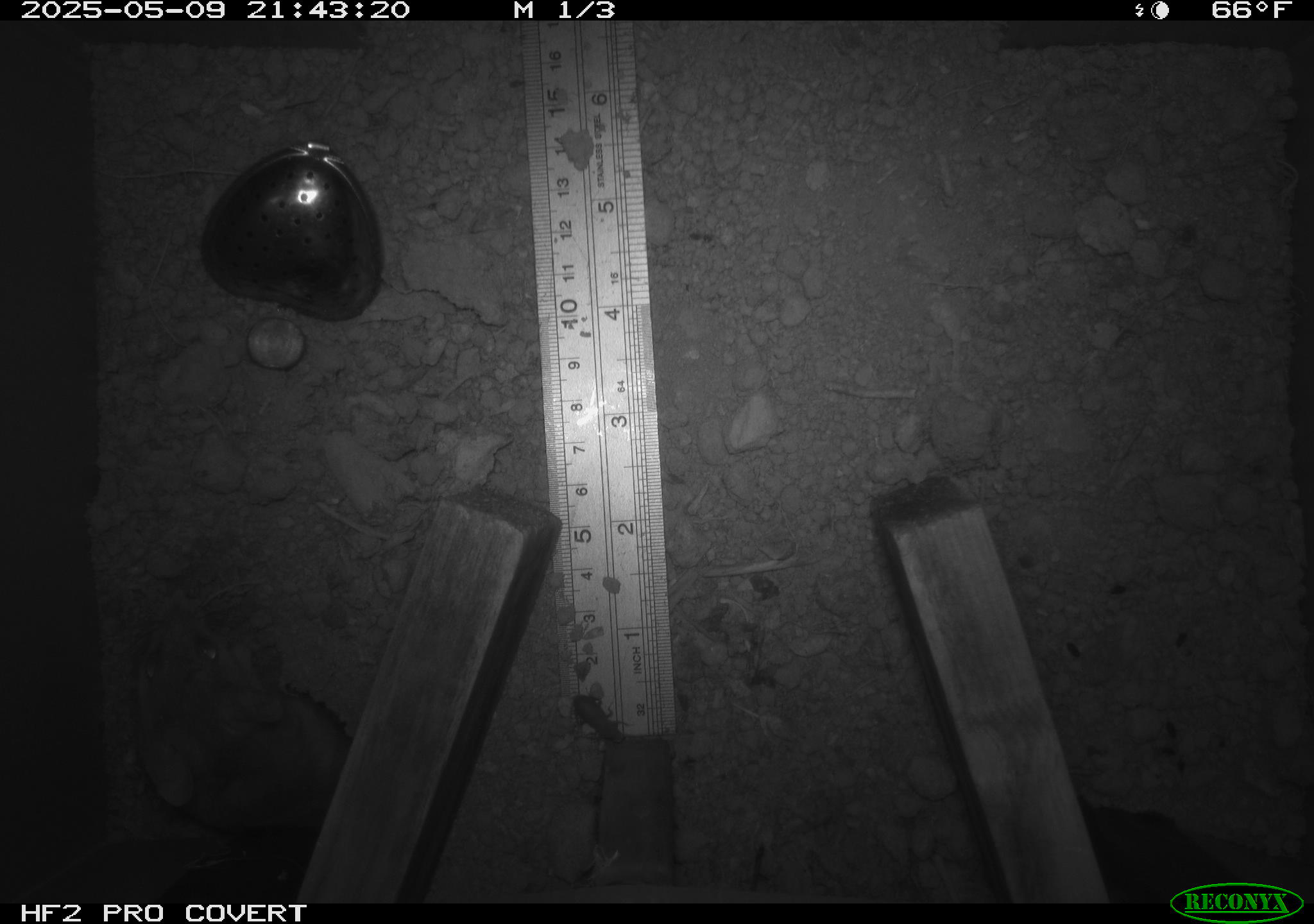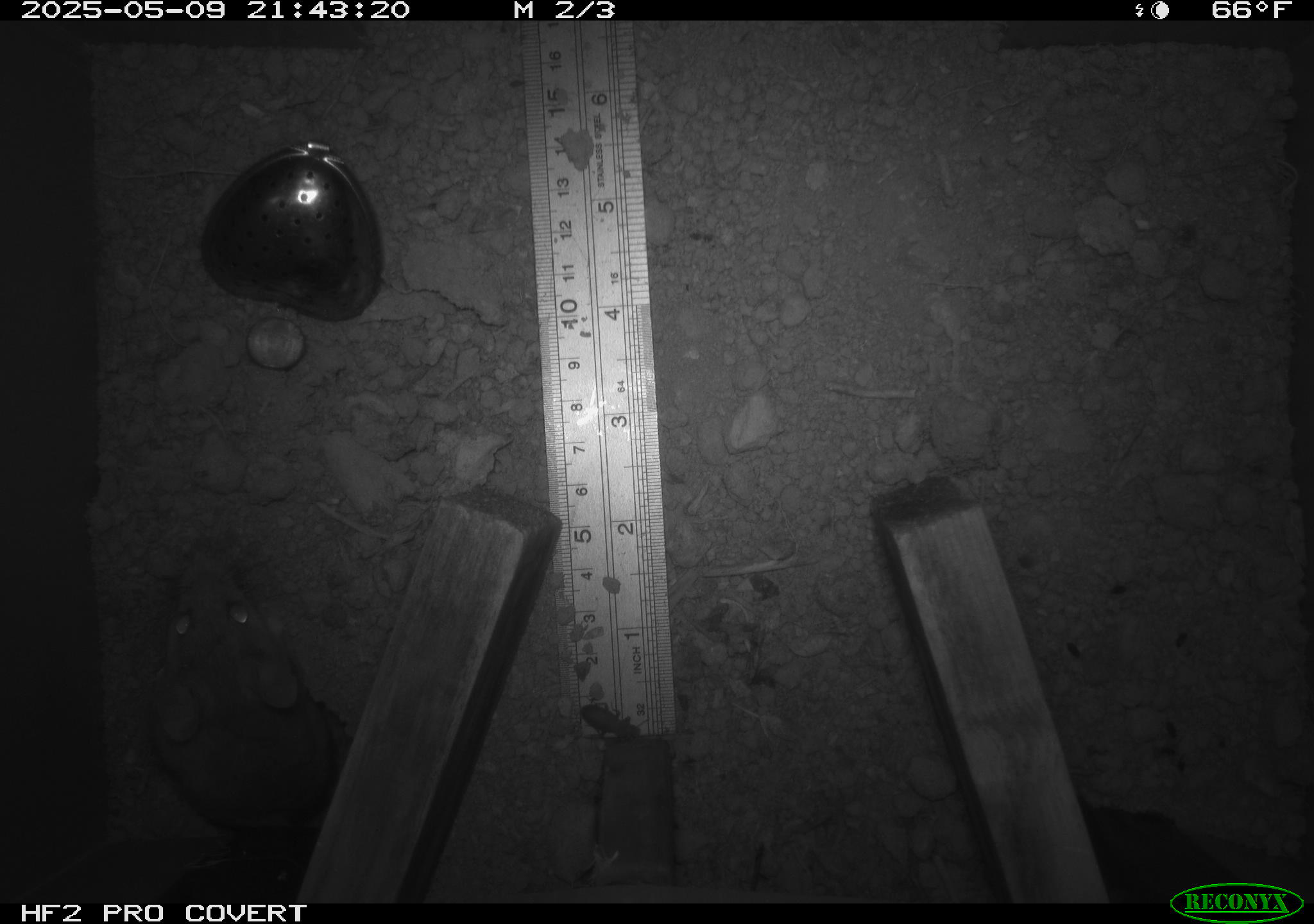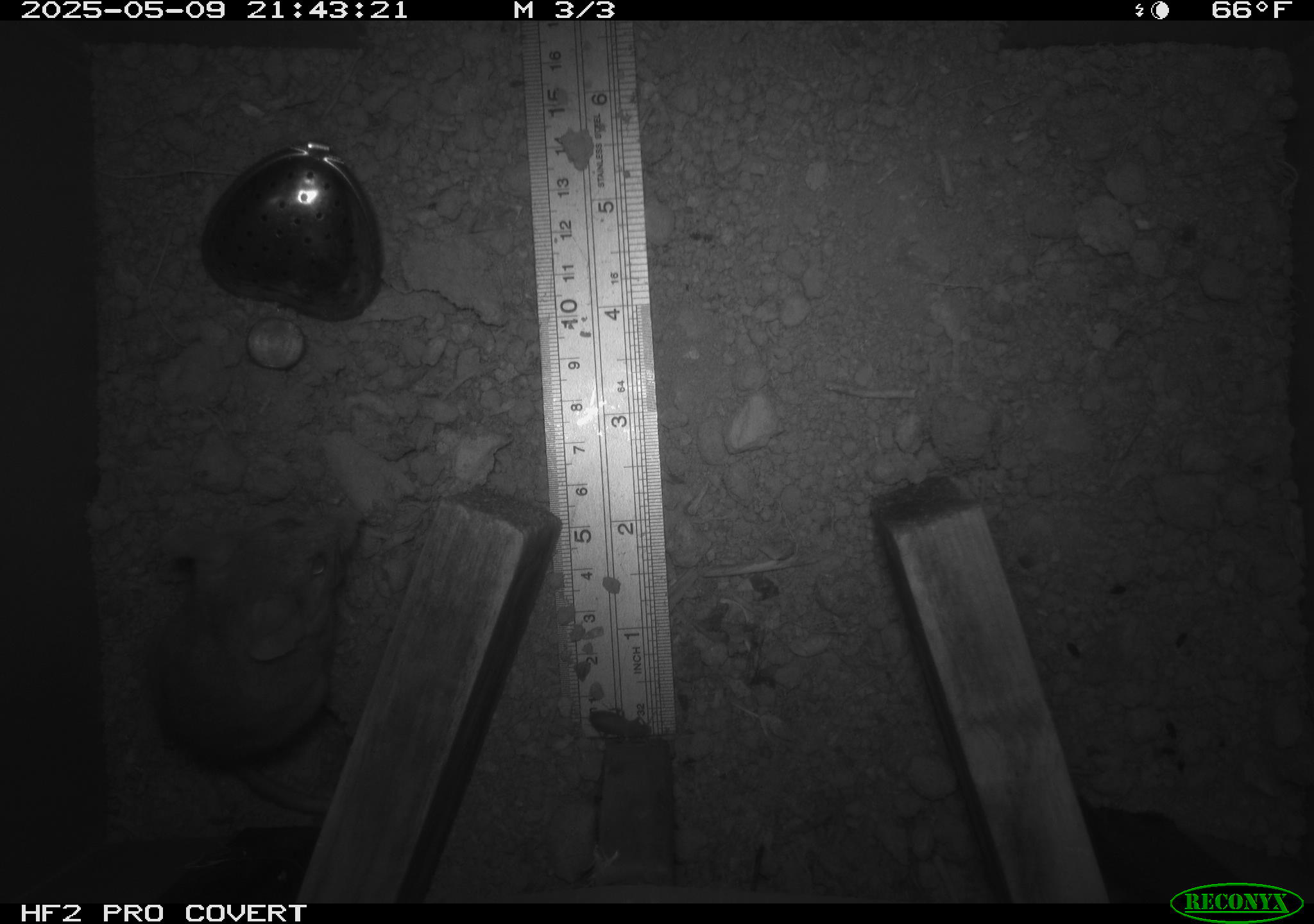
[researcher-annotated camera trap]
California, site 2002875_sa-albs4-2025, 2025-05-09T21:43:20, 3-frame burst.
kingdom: Animalia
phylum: Chordata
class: Mammalia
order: Rodentia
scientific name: Rodentia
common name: mouse species